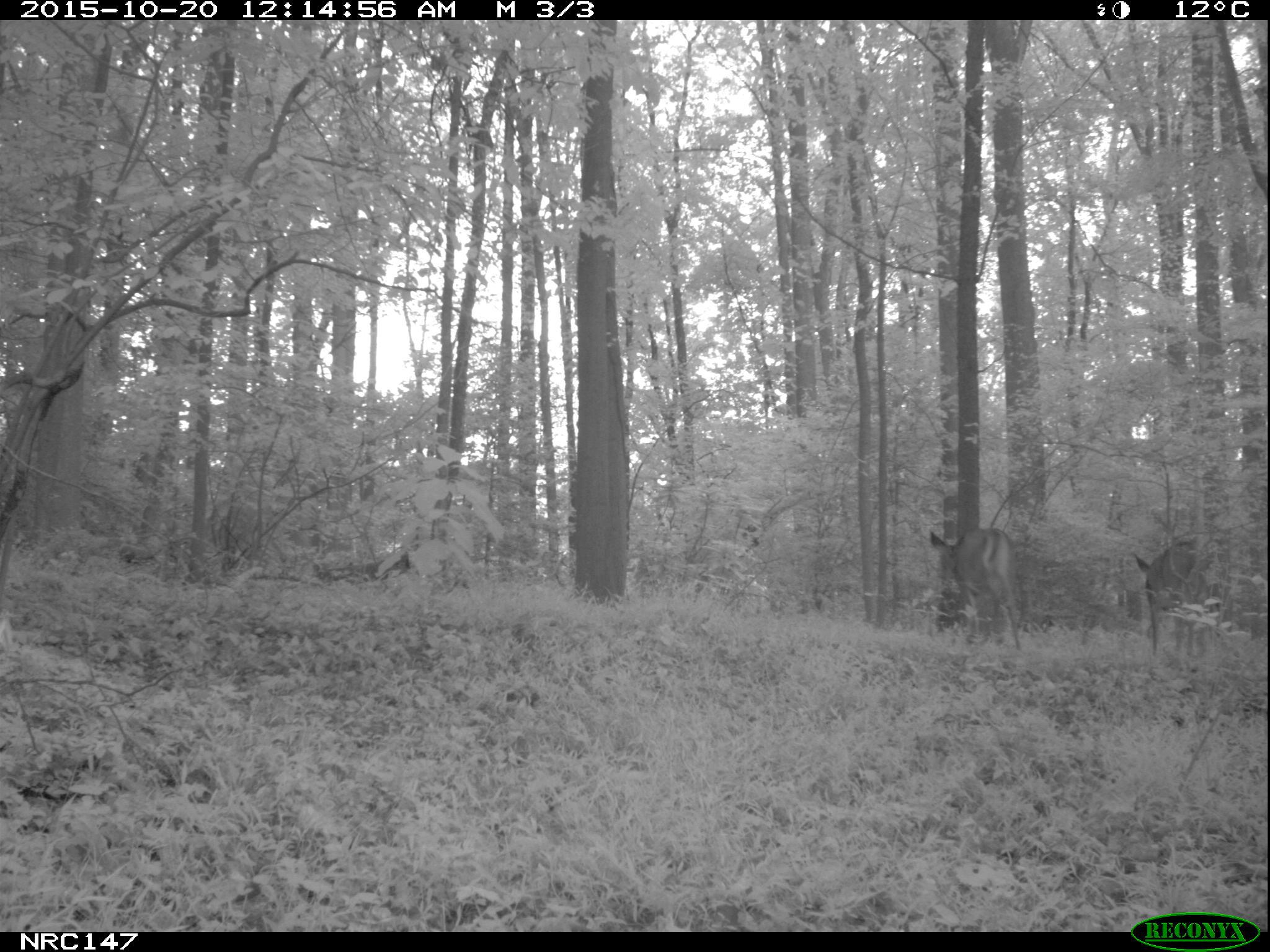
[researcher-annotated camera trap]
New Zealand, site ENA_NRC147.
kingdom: Animalia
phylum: Chordata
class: Mammalia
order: Artiodactyla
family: Cervidae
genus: Odocoileus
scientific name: Odocoileus virginianus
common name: white-tailed deer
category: white tailed deer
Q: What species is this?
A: White tailed deer (white-tailed deer) (Odocoileus virginianus).